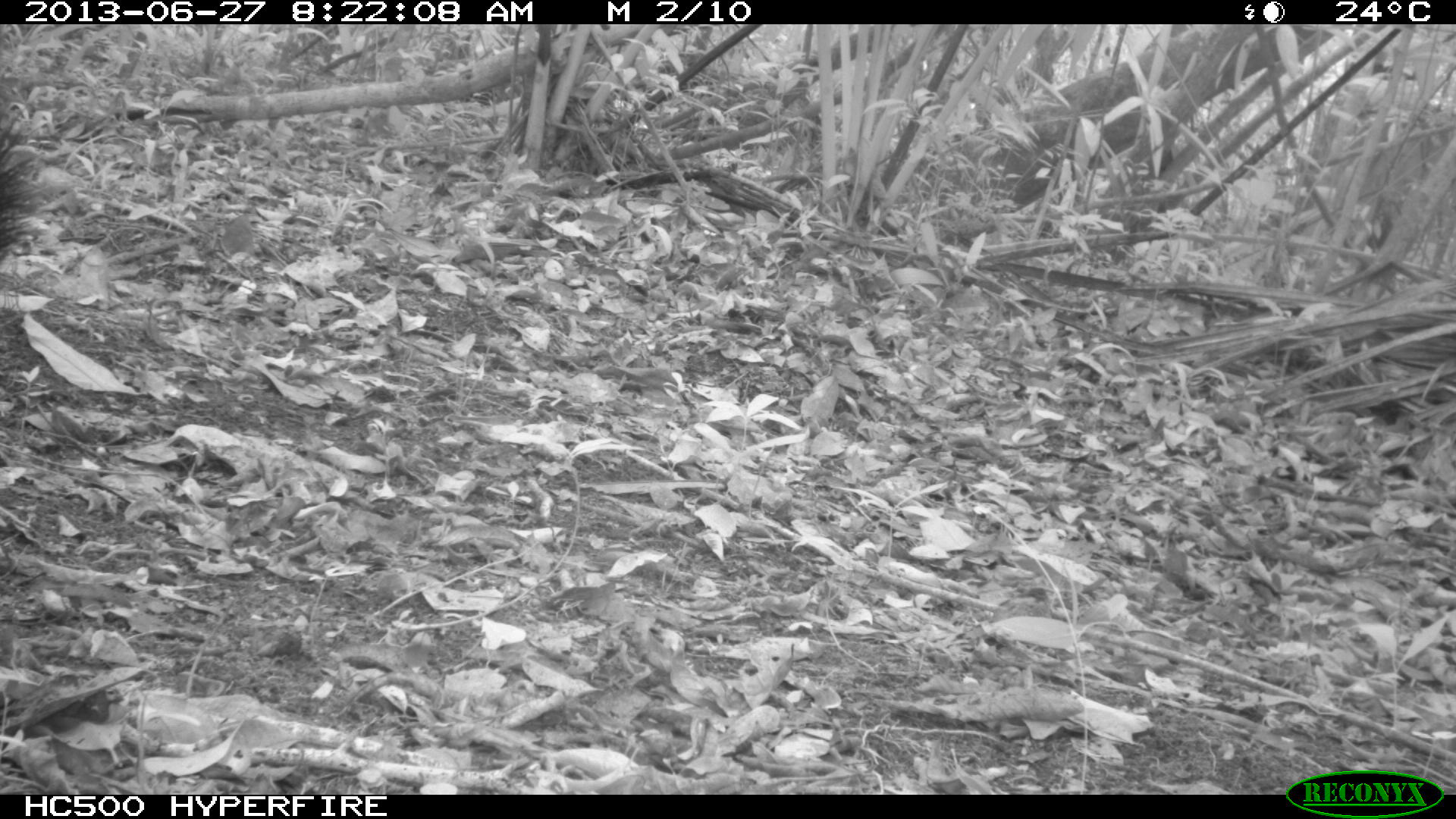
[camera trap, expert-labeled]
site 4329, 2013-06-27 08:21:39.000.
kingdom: Animalia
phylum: Chordata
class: Mammalia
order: Artiodactyla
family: Tayassuidae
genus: Tayassu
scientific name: Tayassu pecari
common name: white-lipped peccary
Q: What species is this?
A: Tayassu pecari (white-lipped peccary).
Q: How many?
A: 4.